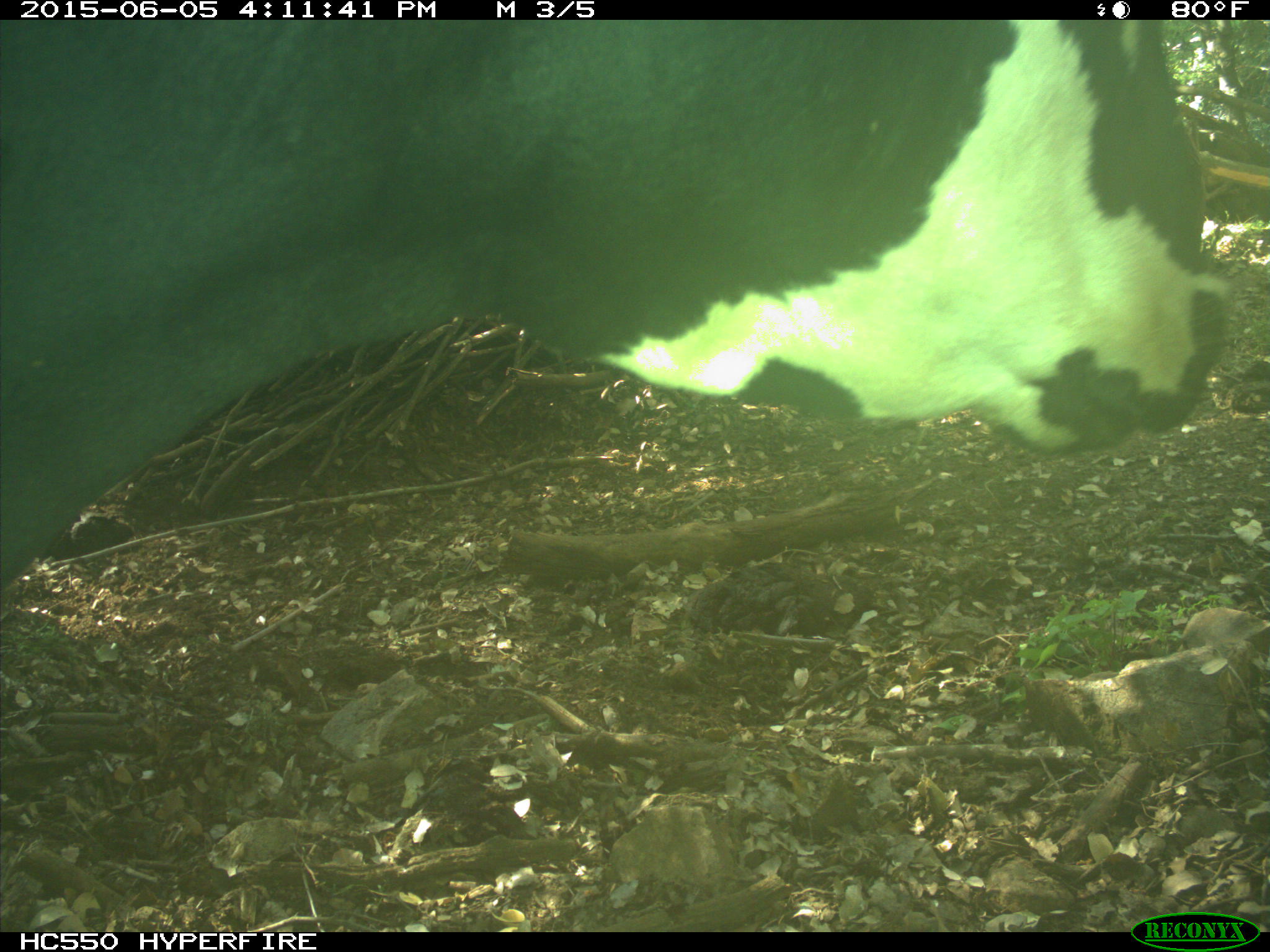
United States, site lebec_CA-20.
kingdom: Animalia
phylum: Chordata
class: Mammalia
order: Artiodactyla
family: Bovidae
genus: Bos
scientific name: Bos taurus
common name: domestic cow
Bos taurus (domestic cow).